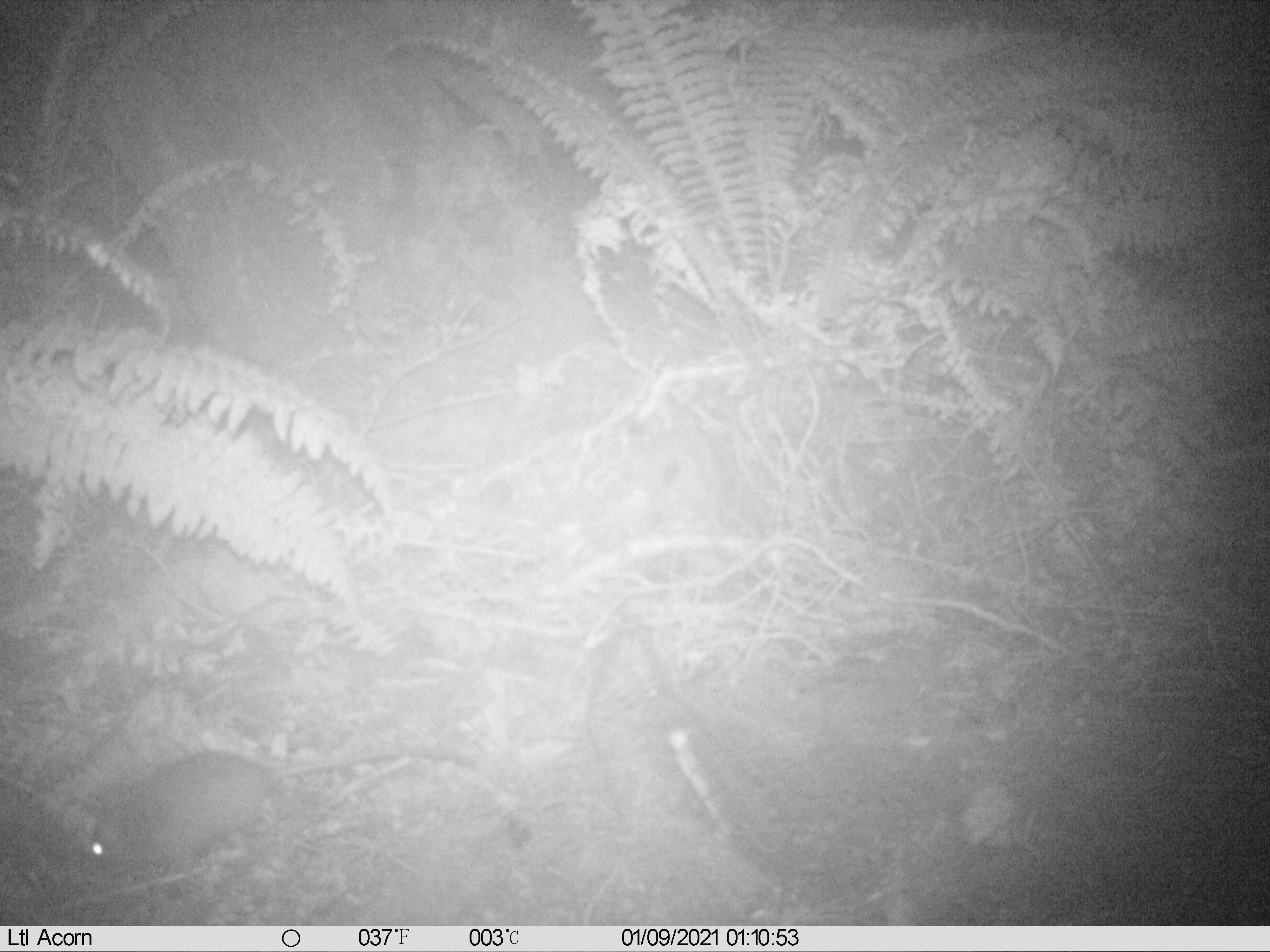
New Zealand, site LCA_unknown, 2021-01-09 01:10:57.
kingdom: Animalia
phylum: Chordata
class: Mammalia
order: Rodentia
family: Muridae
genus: Rattus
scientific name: Rattus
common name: rat